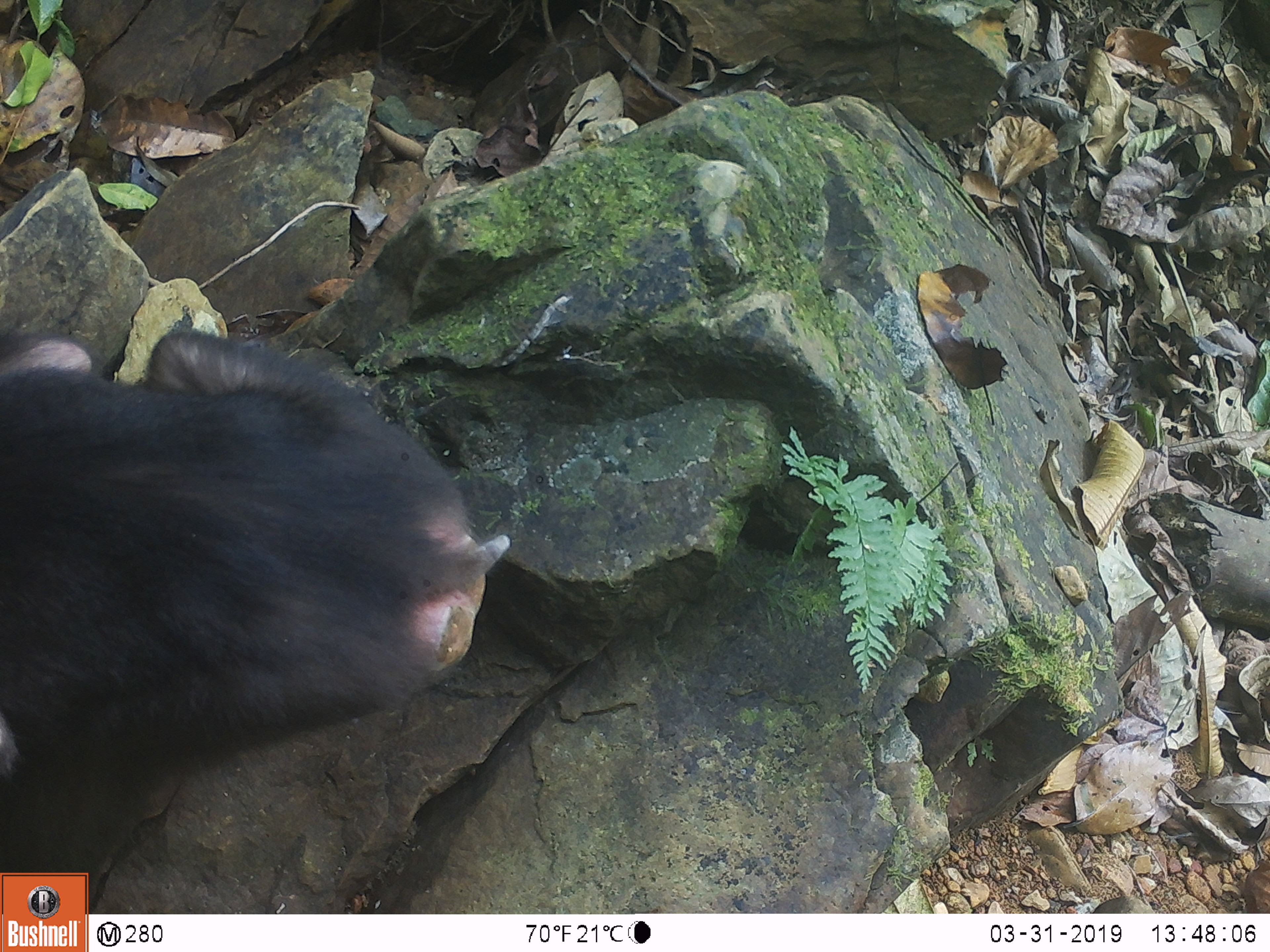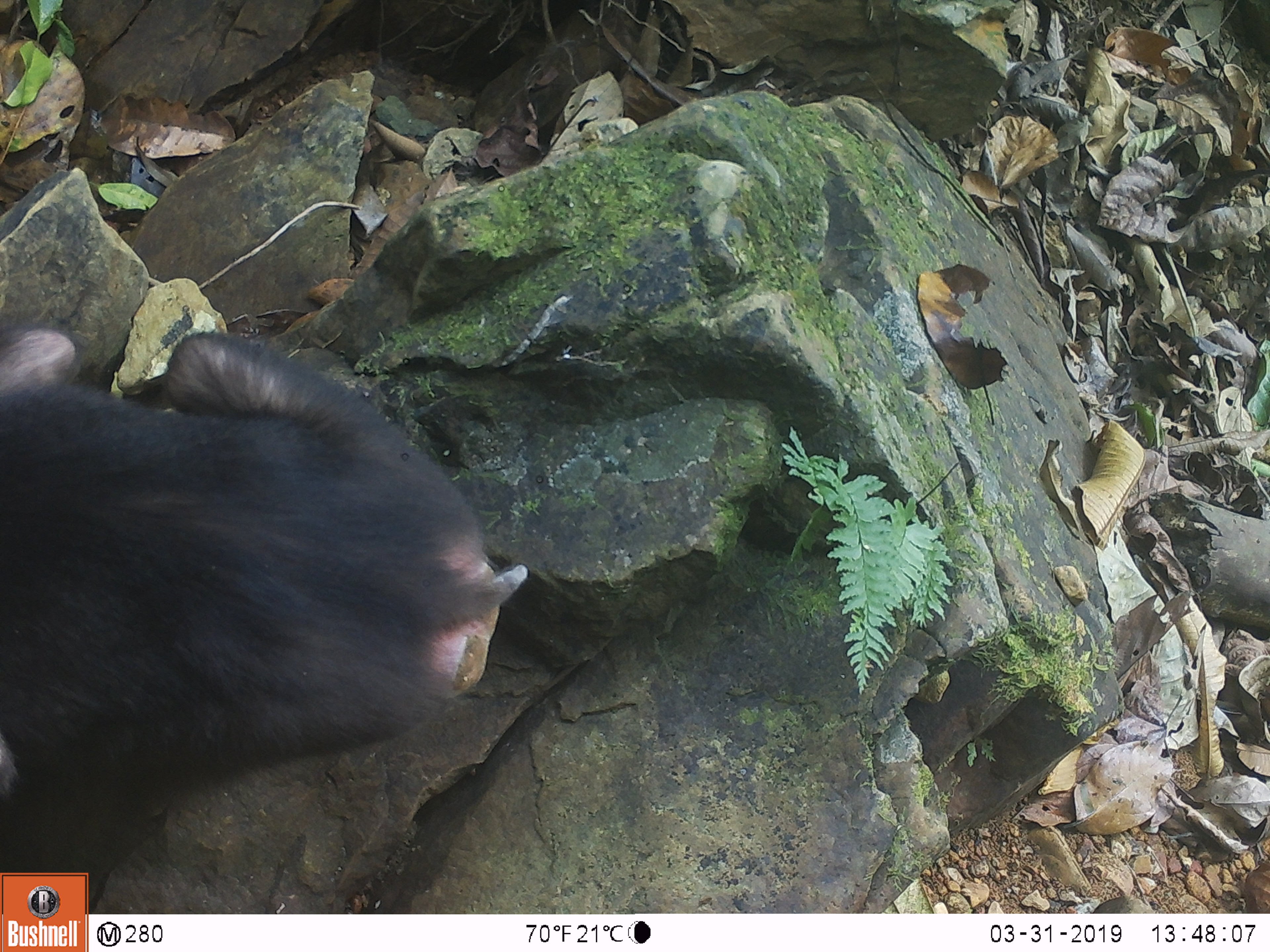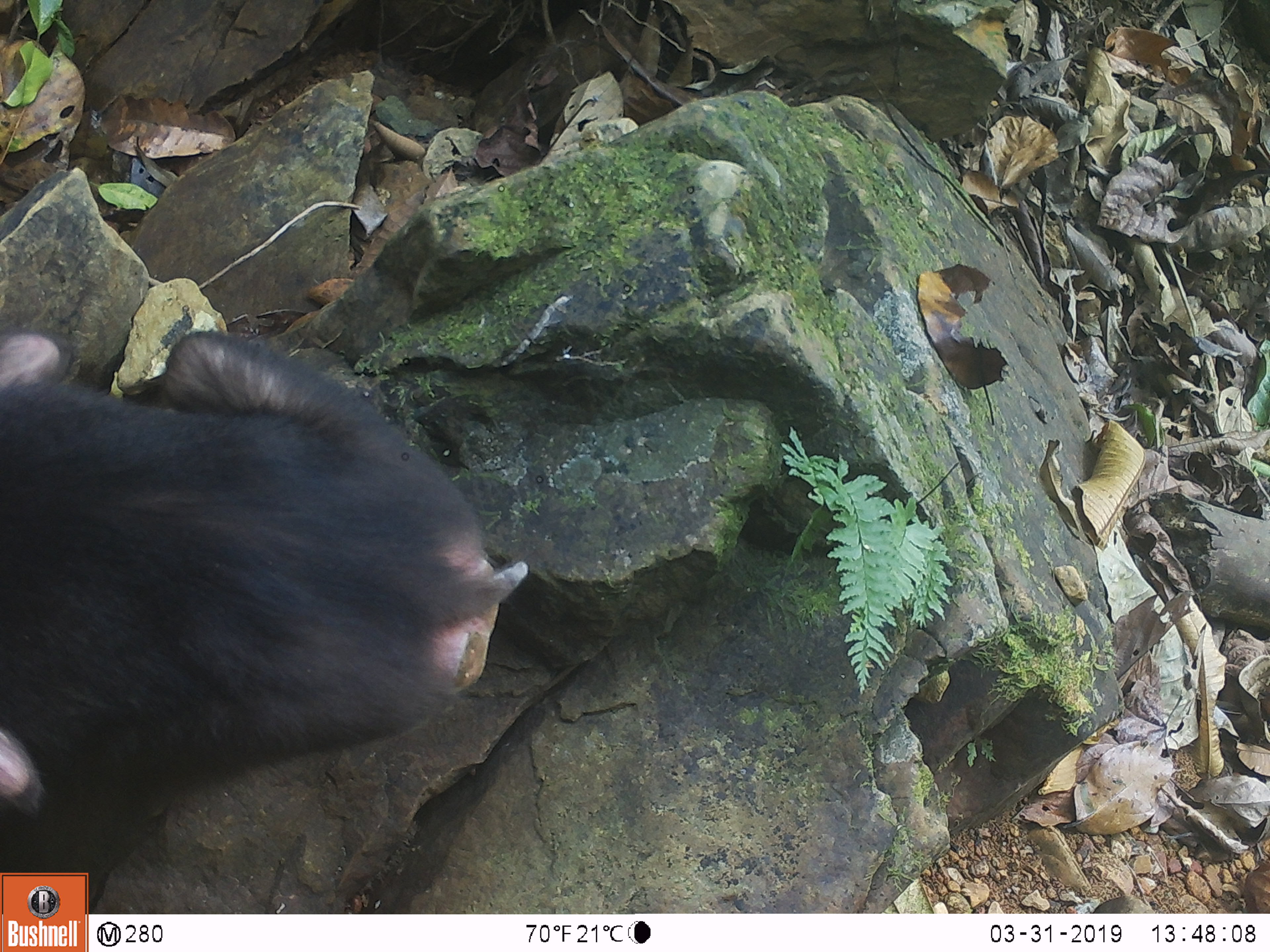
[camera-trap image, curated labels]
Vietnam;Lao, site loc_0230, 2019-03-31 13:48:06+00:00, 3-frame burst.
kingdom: Animalia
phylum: Chordata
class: Mammalia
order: Primates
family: Cercopithecidae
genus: Macaca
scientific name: Macaca arctoides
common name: stump-tailed macaque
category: stump tailed macaque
Stump tailed macaque (stump-tailed macaque) (Macaca arctoides). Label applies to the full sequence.